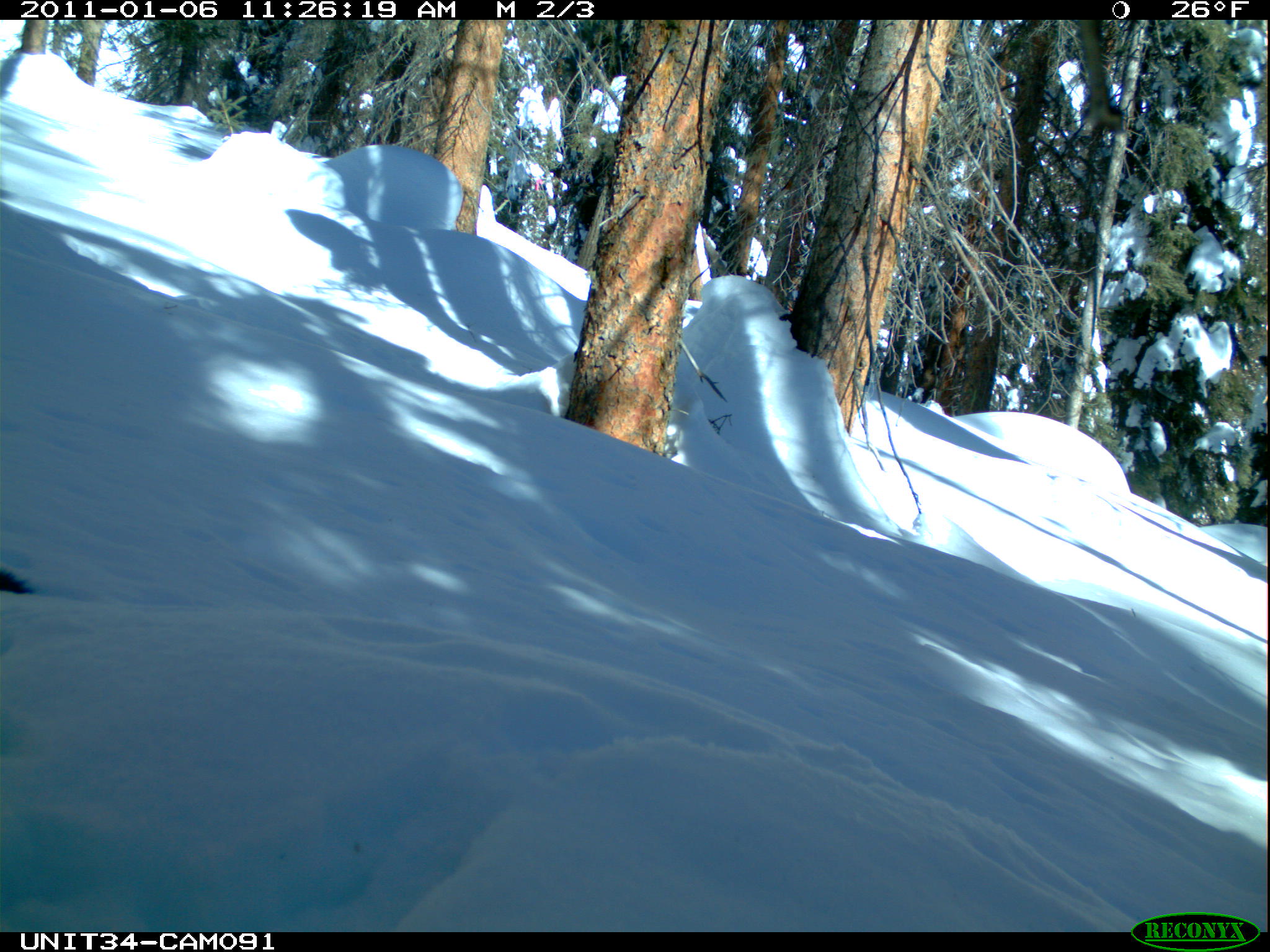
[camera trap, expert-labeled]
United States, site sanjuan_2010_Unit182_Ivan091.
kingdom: Animalia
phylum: Chordata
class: Mammalia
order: Rodentia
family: Sciuridae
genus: Tamiasciurus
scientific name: Tamiasciurus hudsonicus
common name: american red squirrel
Tamiasciurus hudsonicus (american red squirrel).